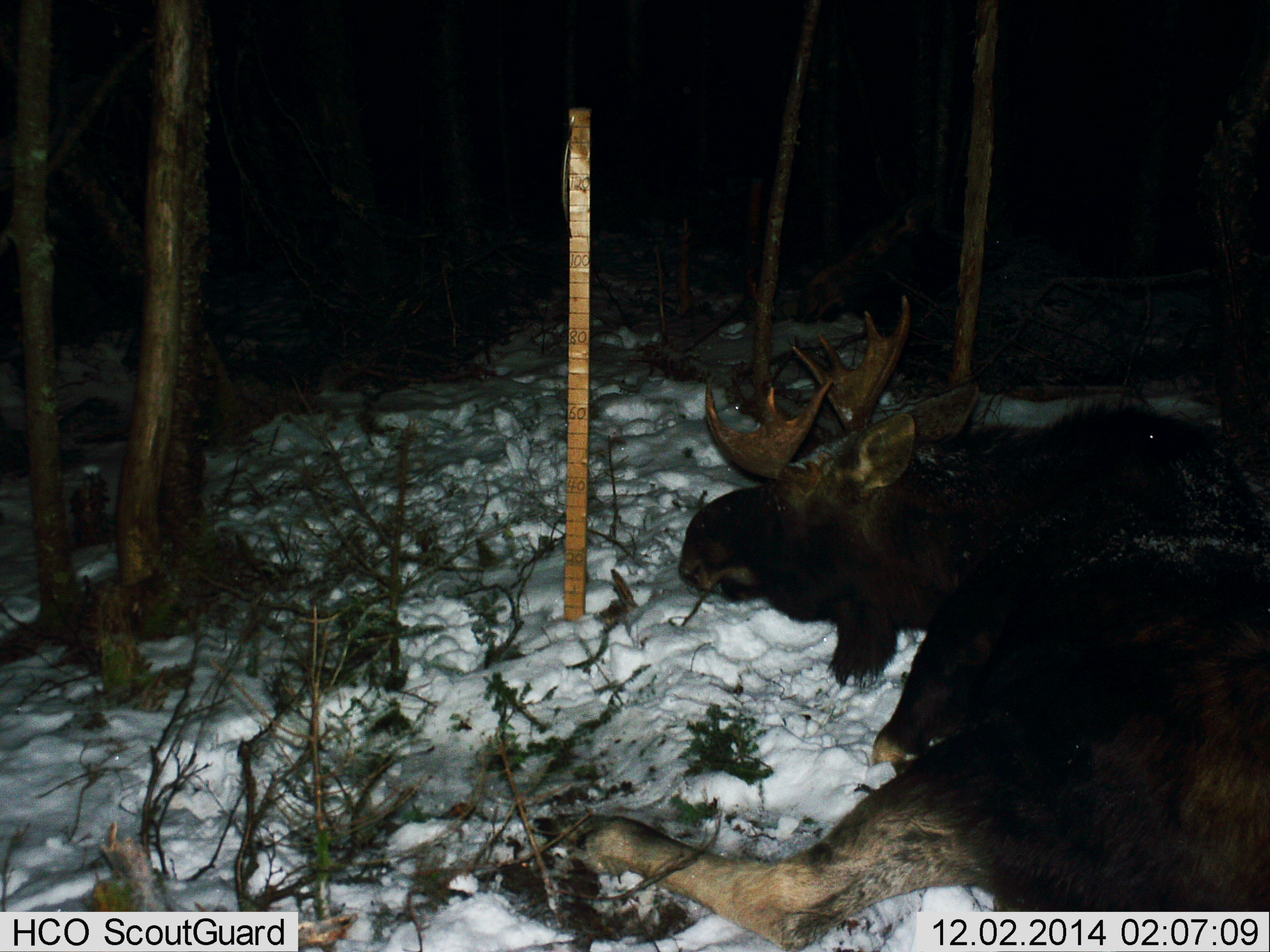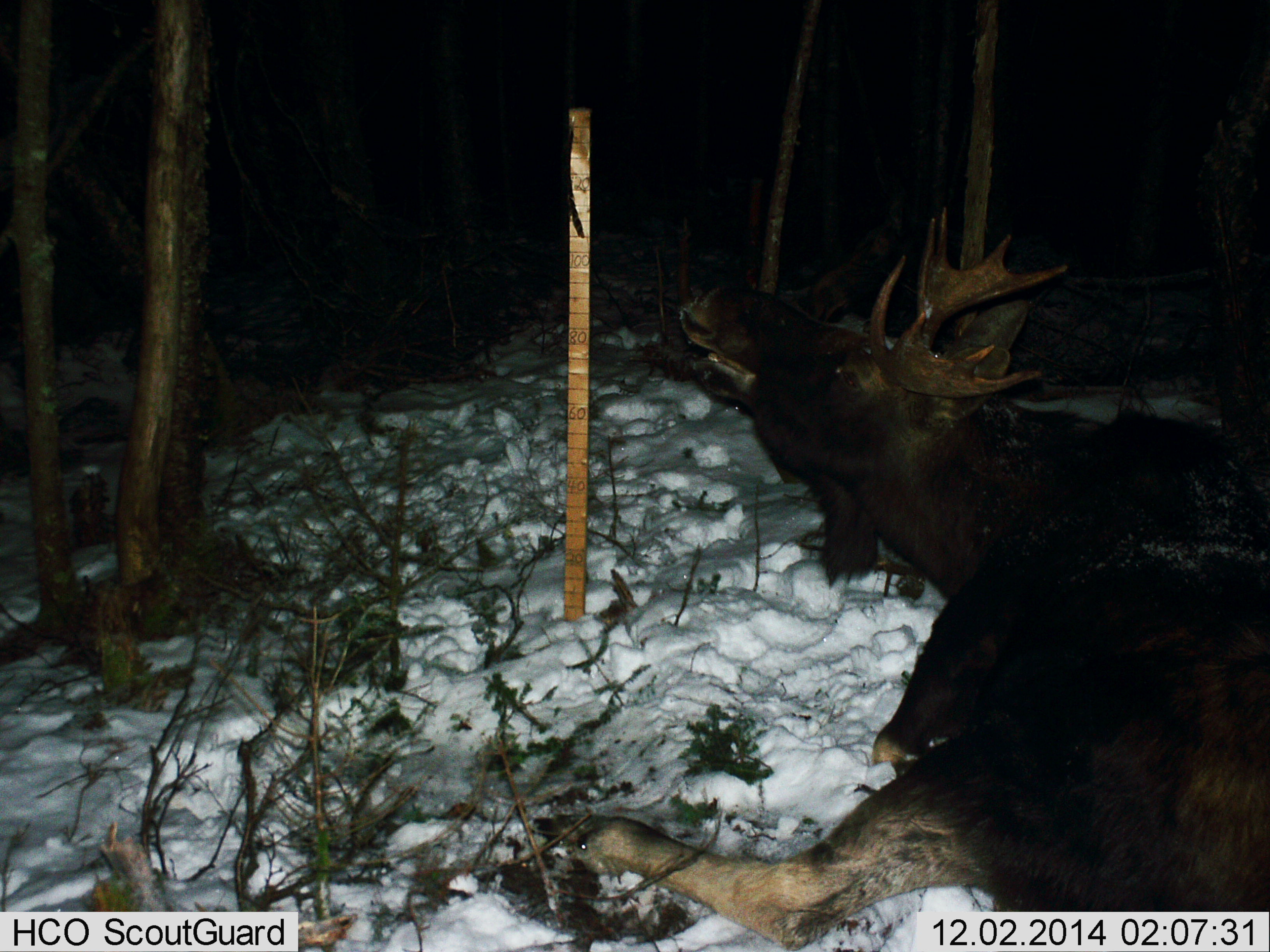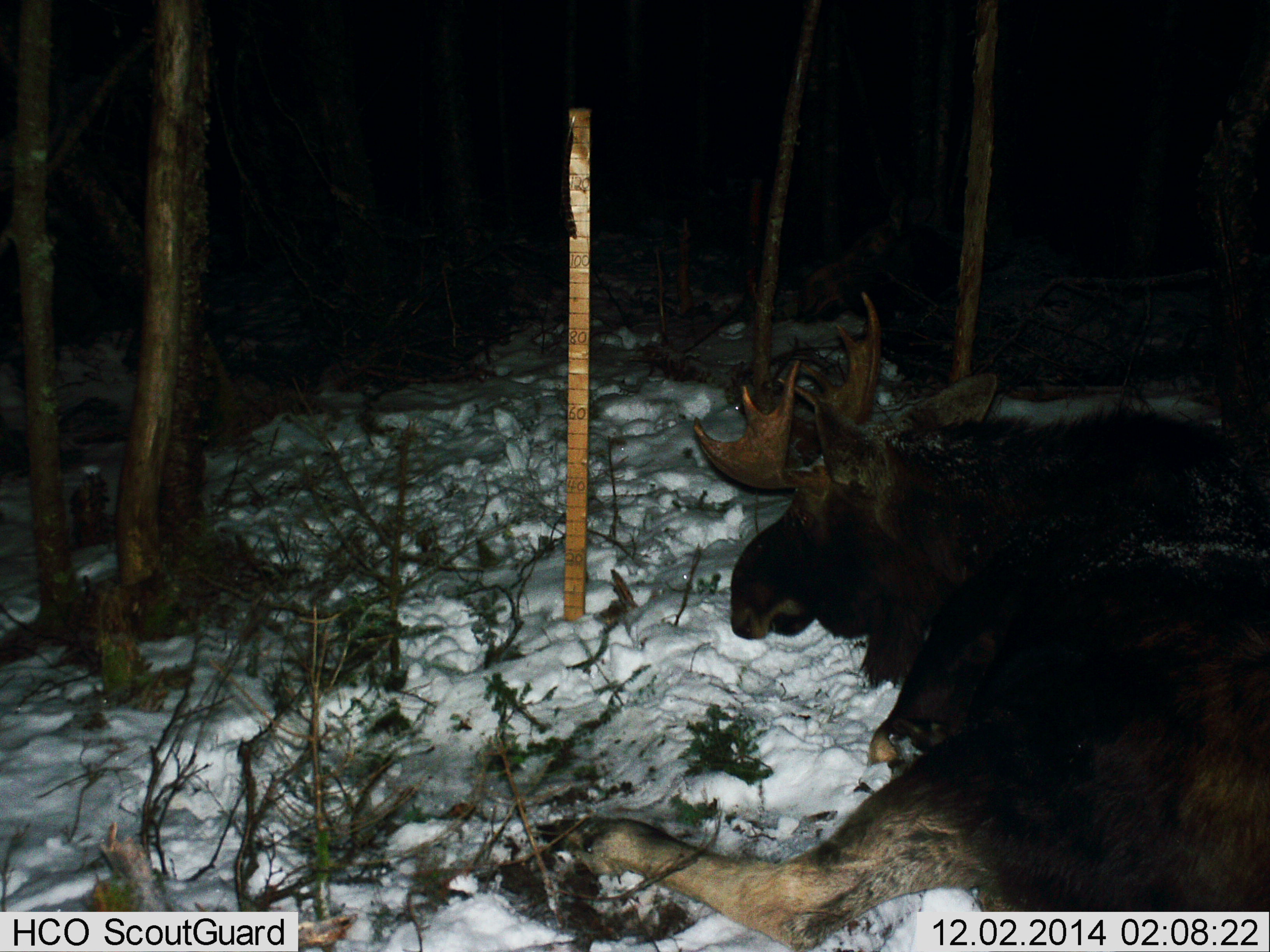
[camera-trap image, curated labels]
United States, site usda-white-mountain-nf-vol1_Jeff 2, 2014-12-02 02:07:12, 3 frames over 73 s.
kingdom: Animalia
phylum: Chordata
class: Mammalia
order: Artiodactyla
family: Cervidae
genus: Alces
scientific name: Alces alces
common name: moose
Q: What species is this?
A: Moose (Alces alces).